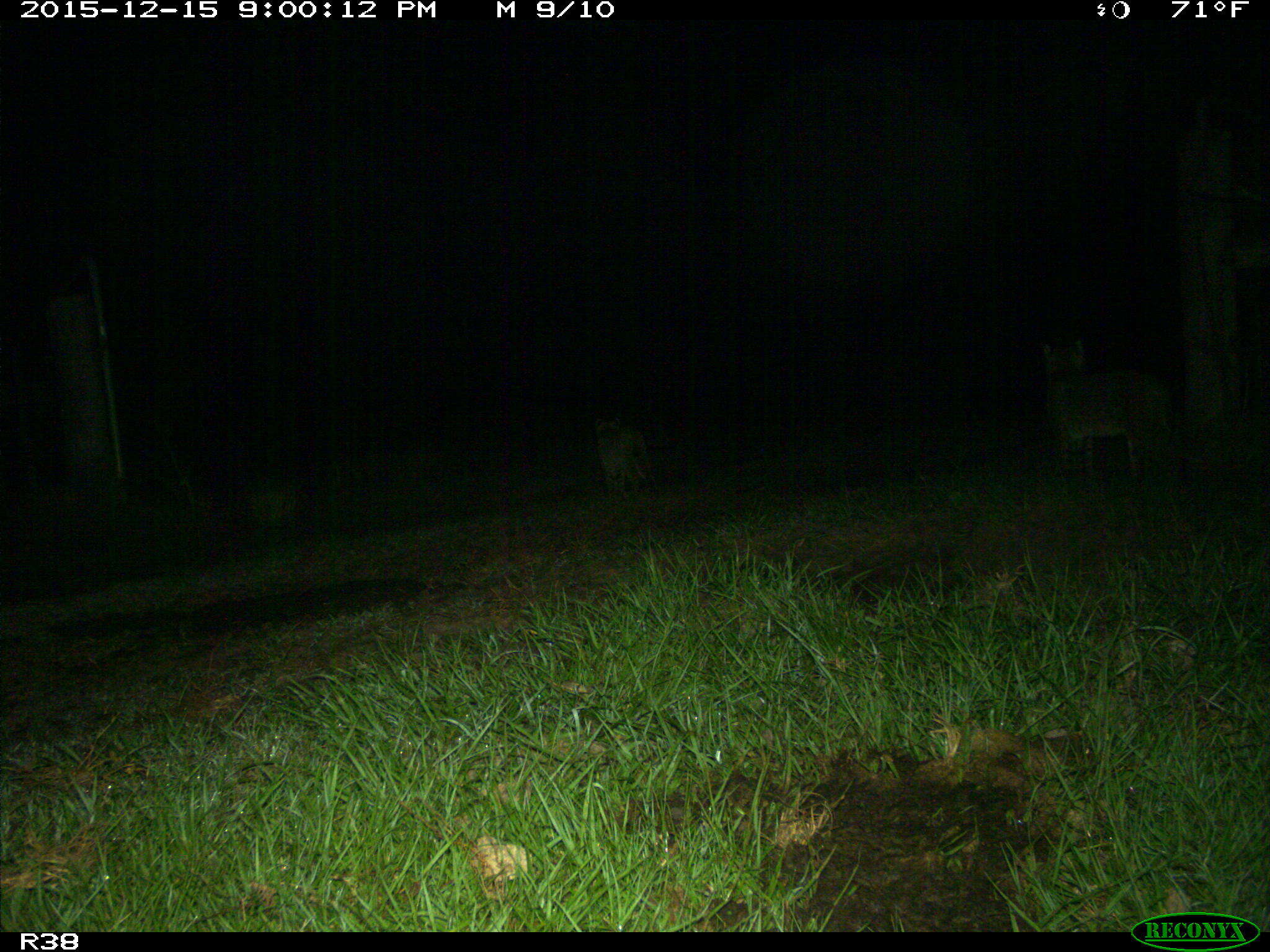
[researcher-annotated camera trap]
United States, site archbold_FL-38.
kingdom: Animalia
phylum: Chordata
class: Mammalia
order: Carnivora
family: Felidae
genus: Lynx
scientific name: Lynx rufus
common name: bobcat